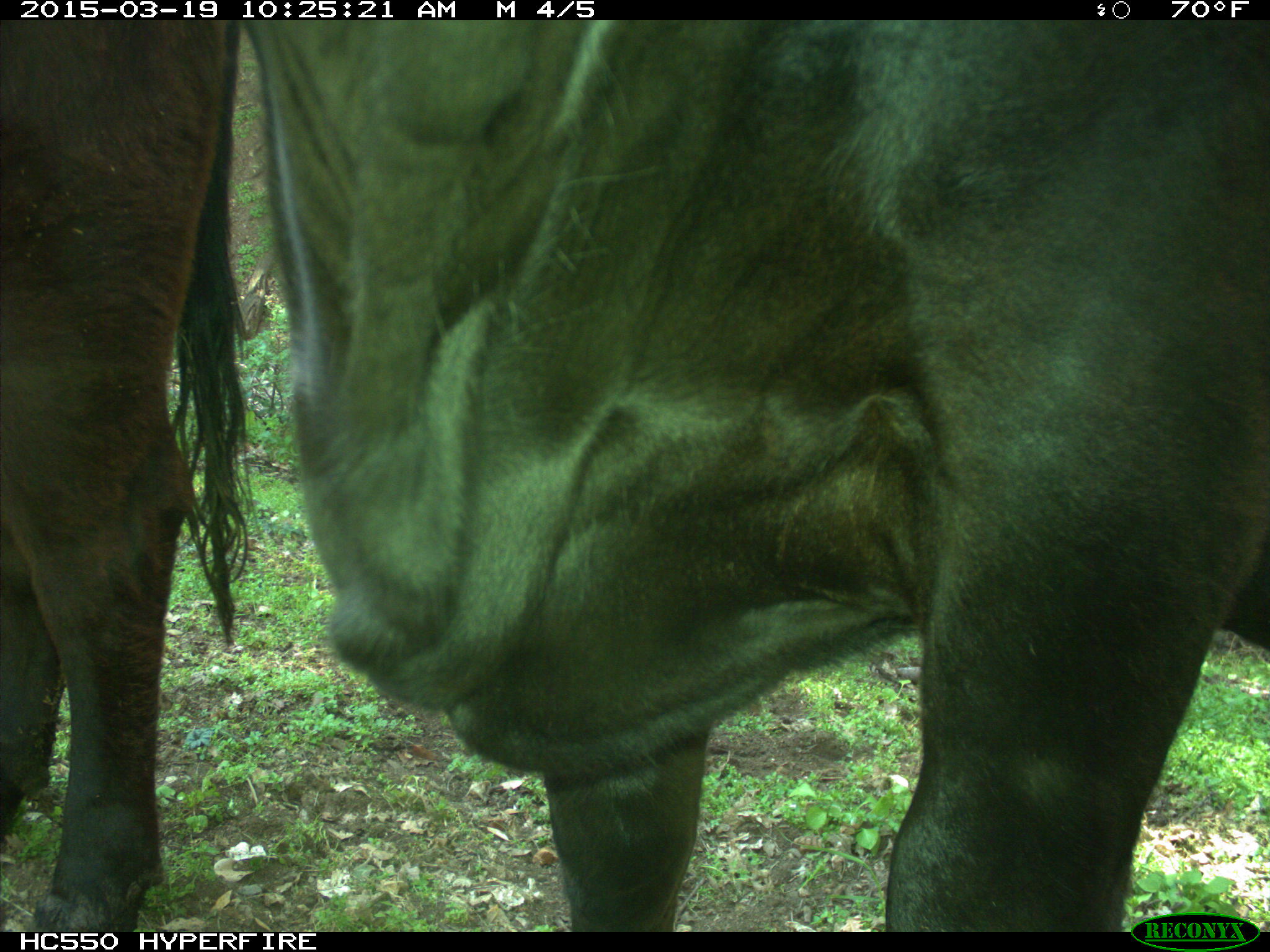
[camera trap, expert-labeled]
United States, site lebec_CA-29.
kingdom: Animalia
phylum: Chordata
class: Mammalia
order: Artiodactyla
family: Bovidae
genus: Bos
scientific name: Bos taurus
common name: domestic cow